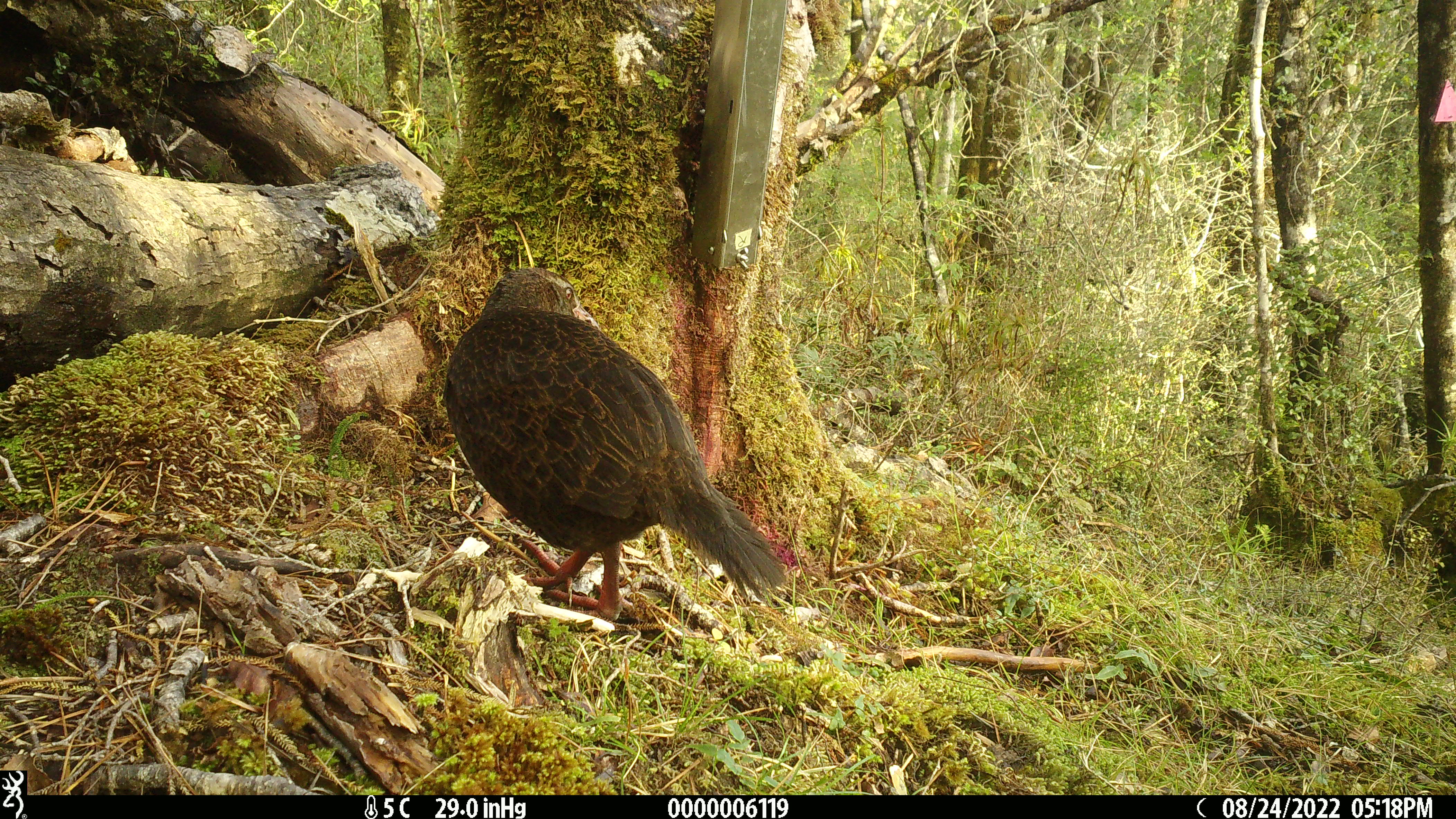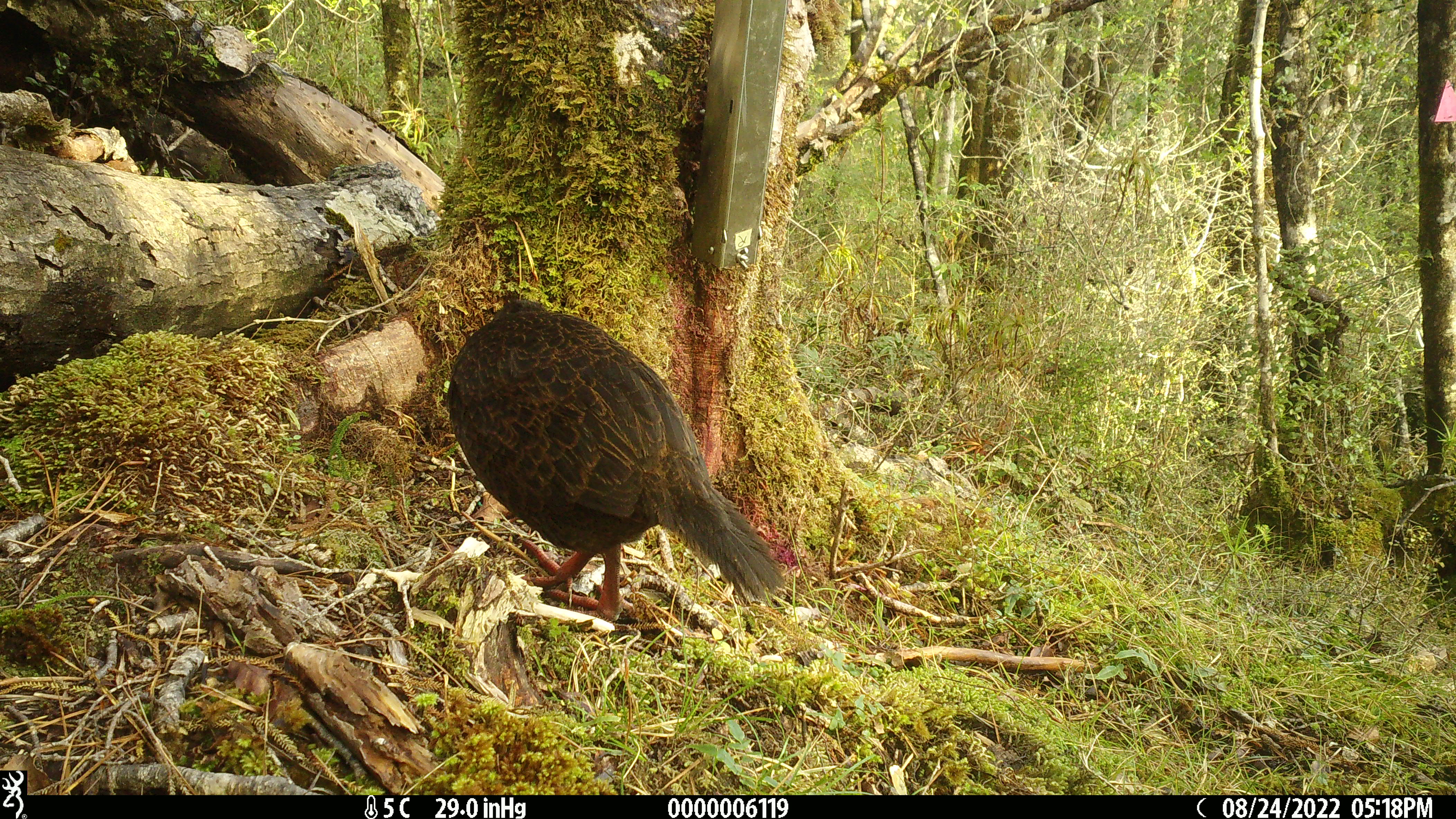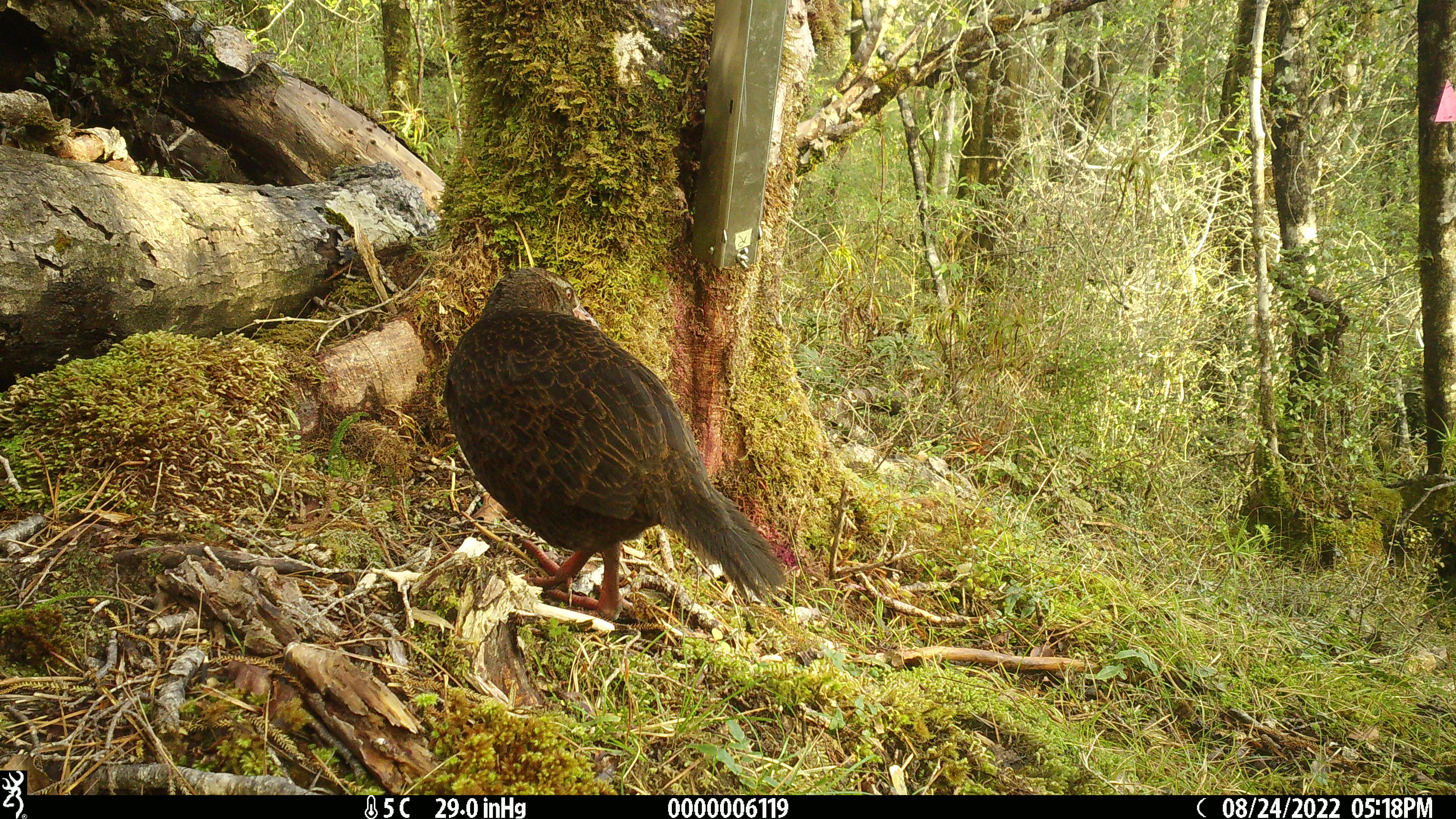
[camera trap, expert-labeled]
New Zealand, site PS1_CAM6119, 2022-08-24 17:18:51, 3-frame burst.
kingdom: Animalia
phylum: Chordata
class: Aves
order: Gruiformes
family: Rallidae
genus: Gallirallus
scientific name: Gallirallus australis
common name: weka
Weka (Gallirallus australis).